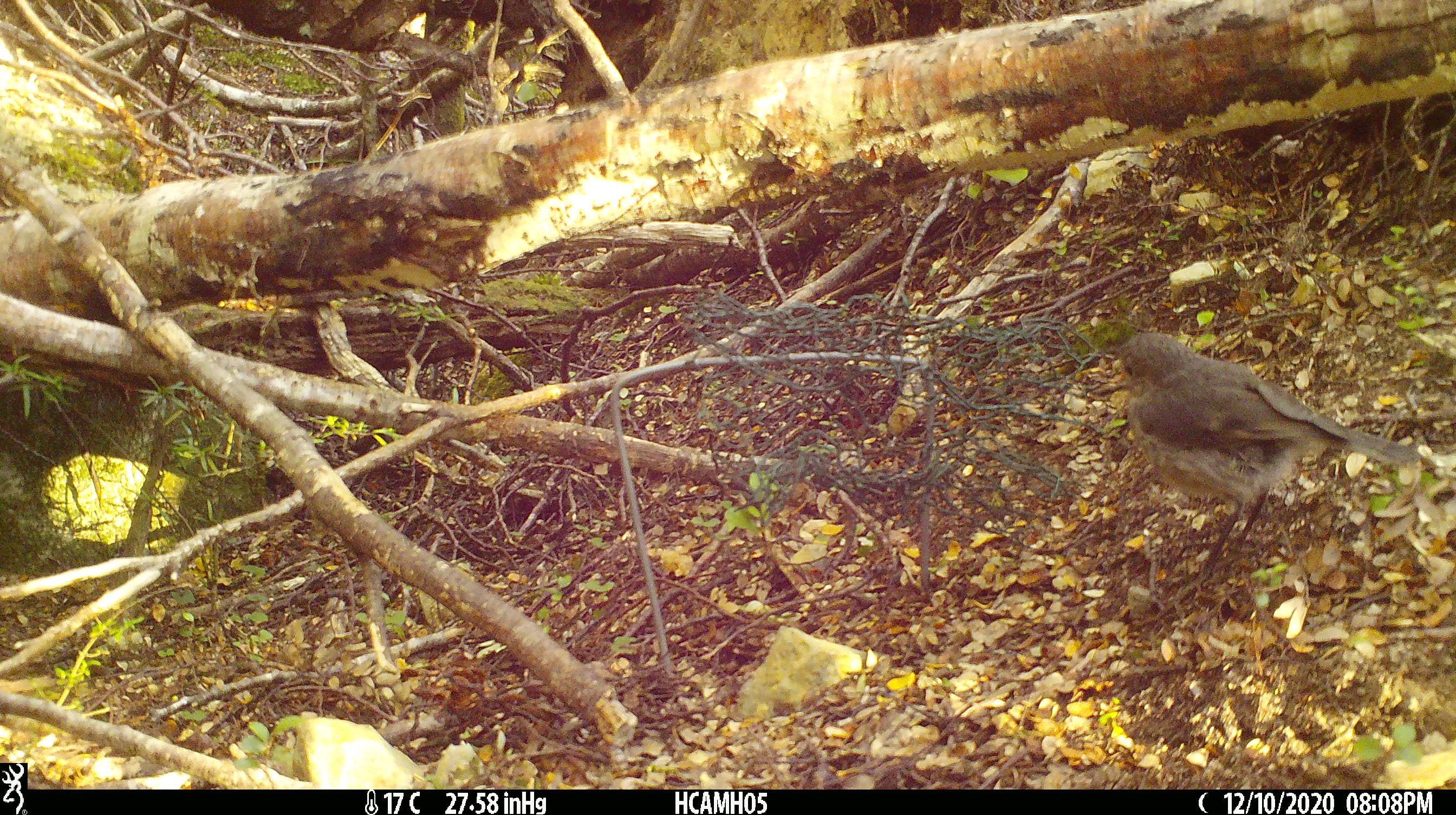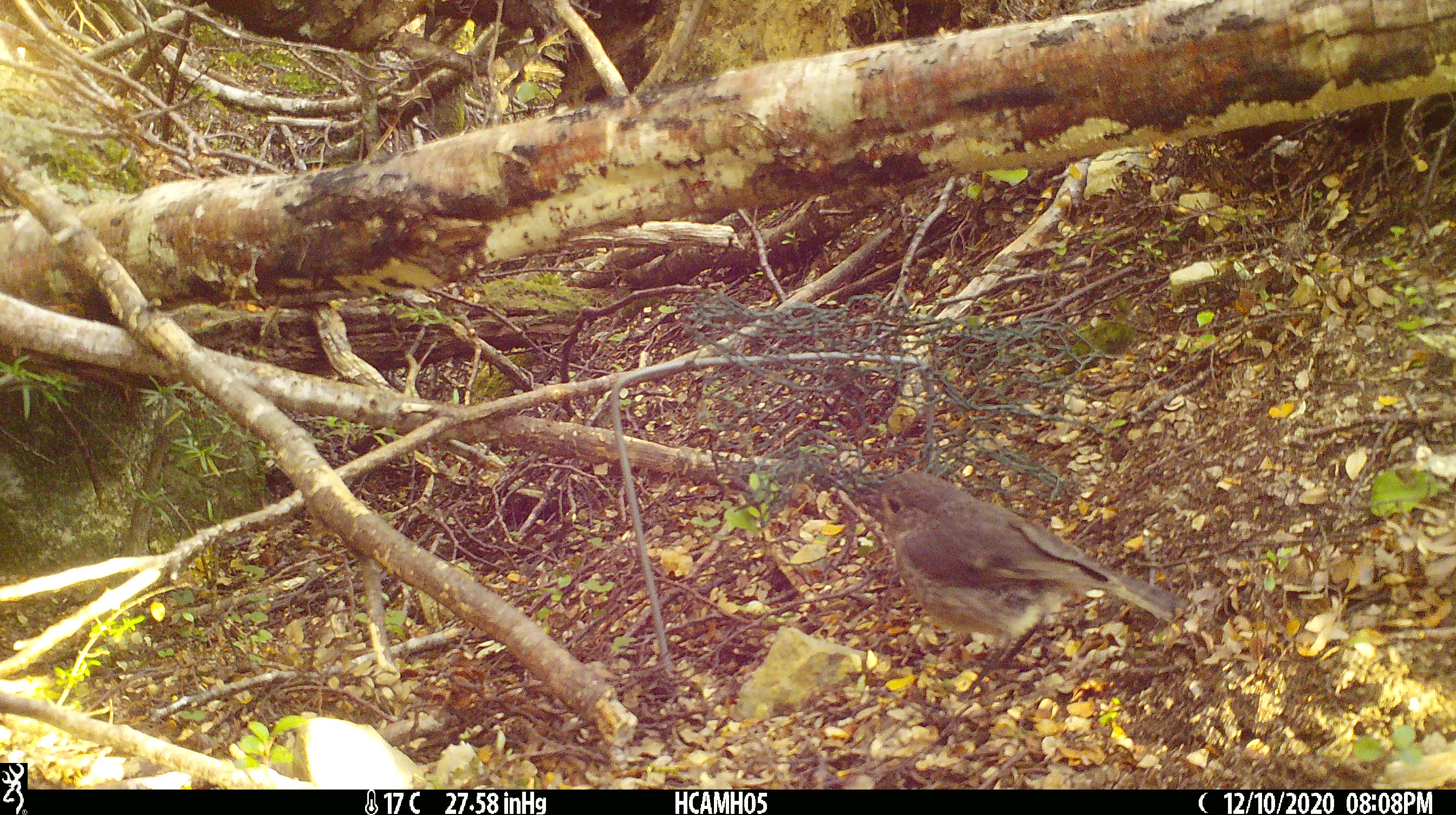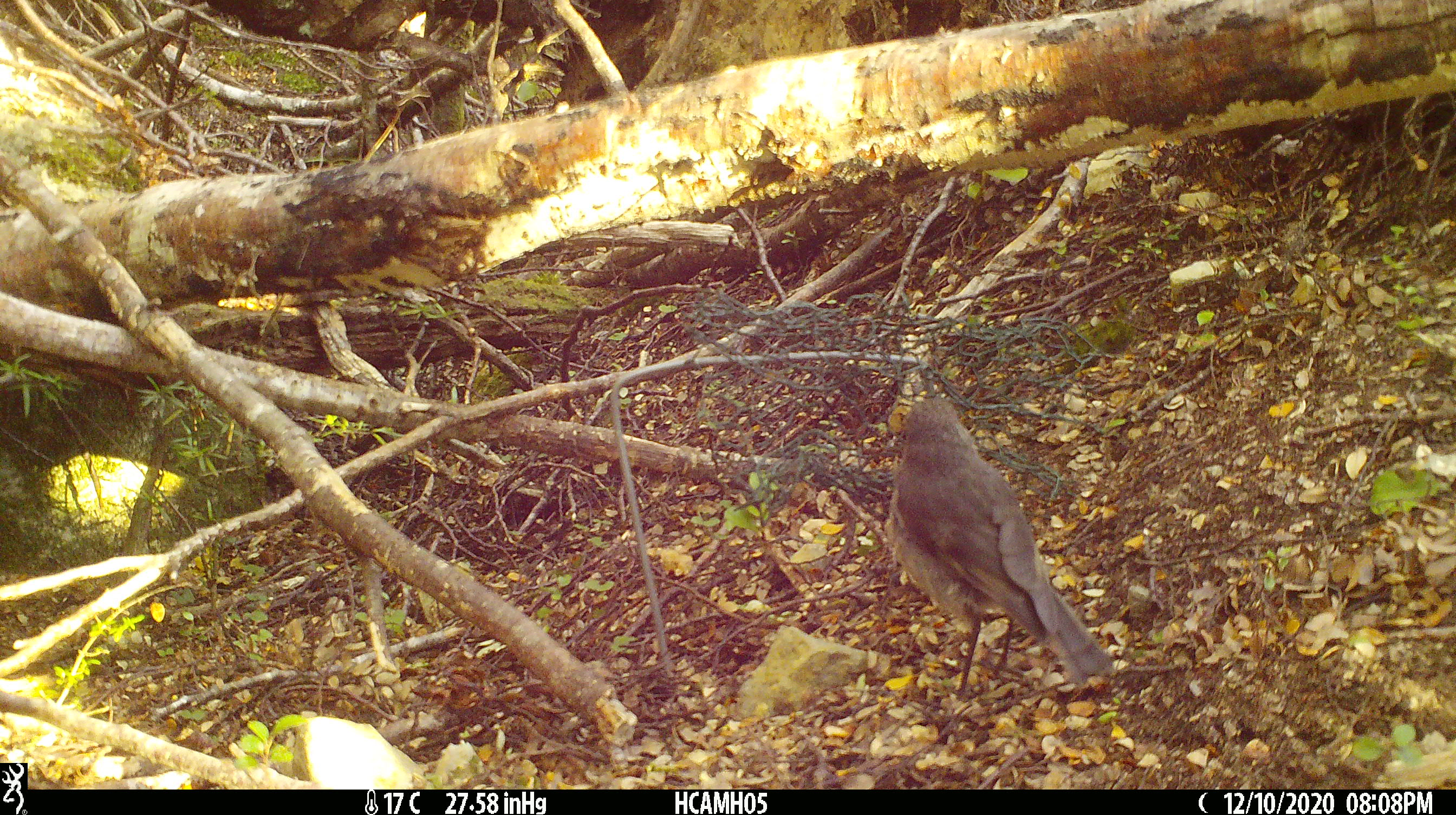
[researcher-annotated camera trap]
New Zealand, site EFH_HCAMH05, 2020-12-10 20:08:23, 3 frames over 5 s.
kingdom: Animalia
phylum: Chordata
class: Aves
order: Passeriformes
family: Petroicidae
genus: Petroica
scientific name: Petroica australis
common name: new zealand robin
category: robin